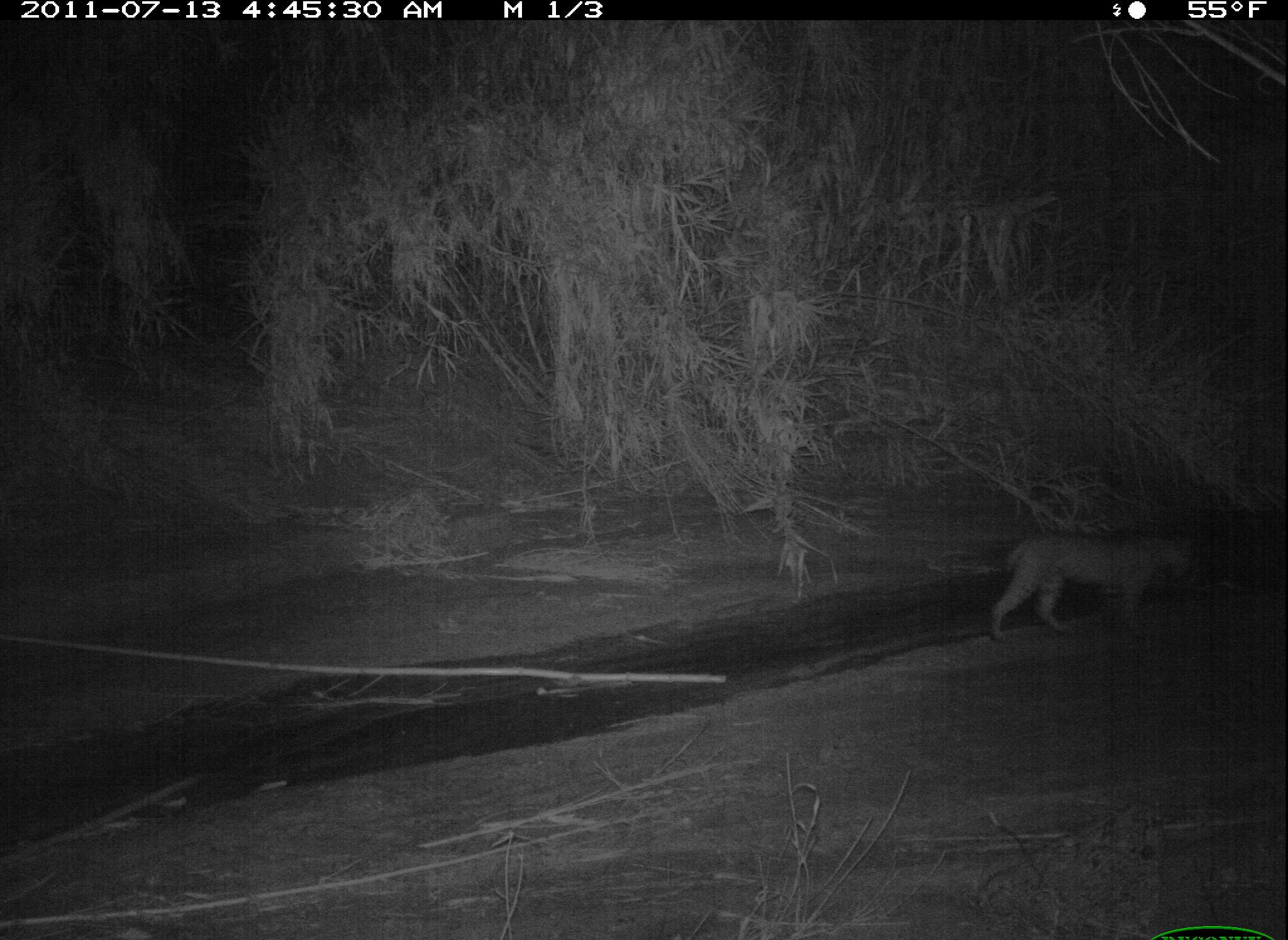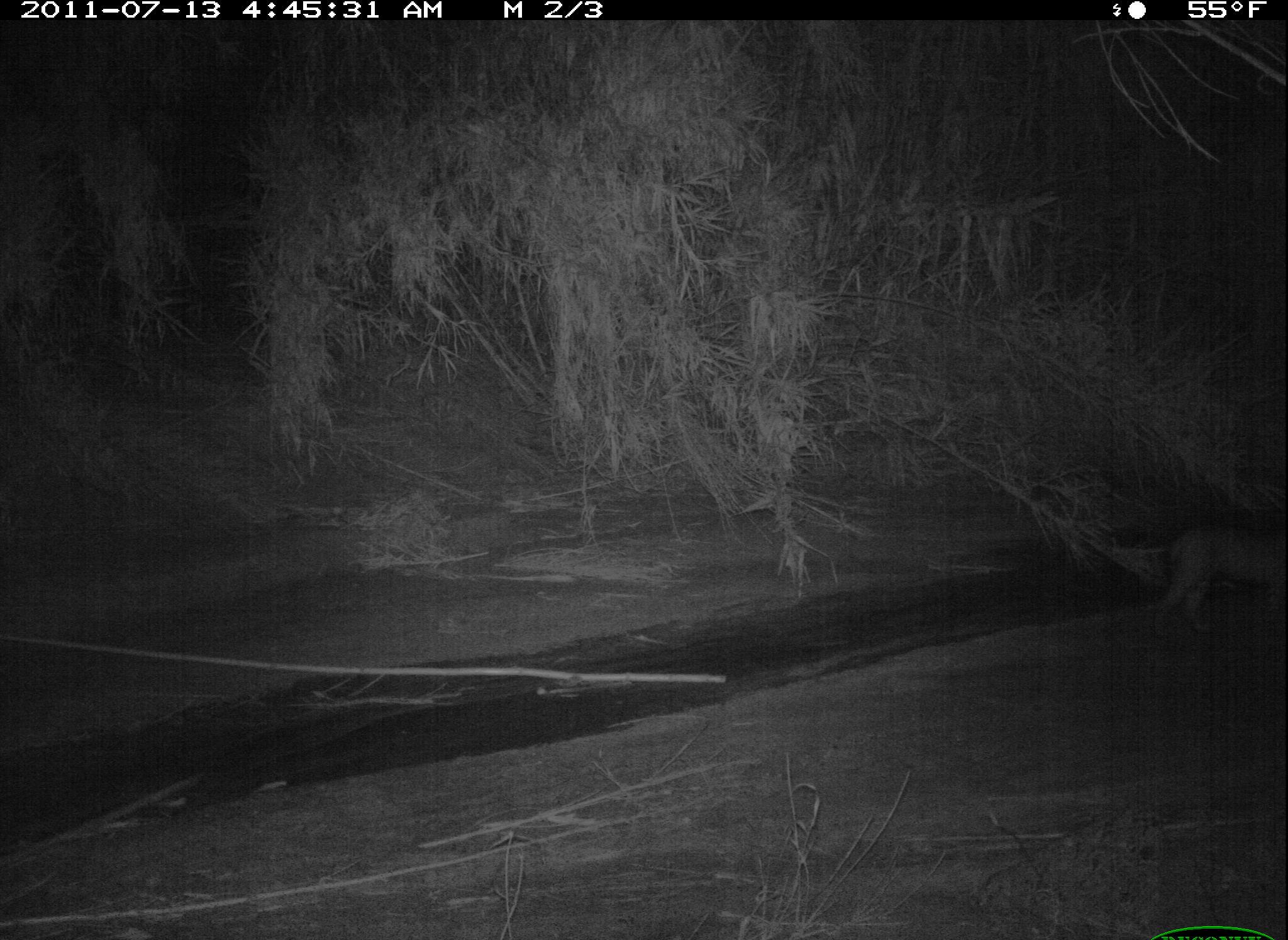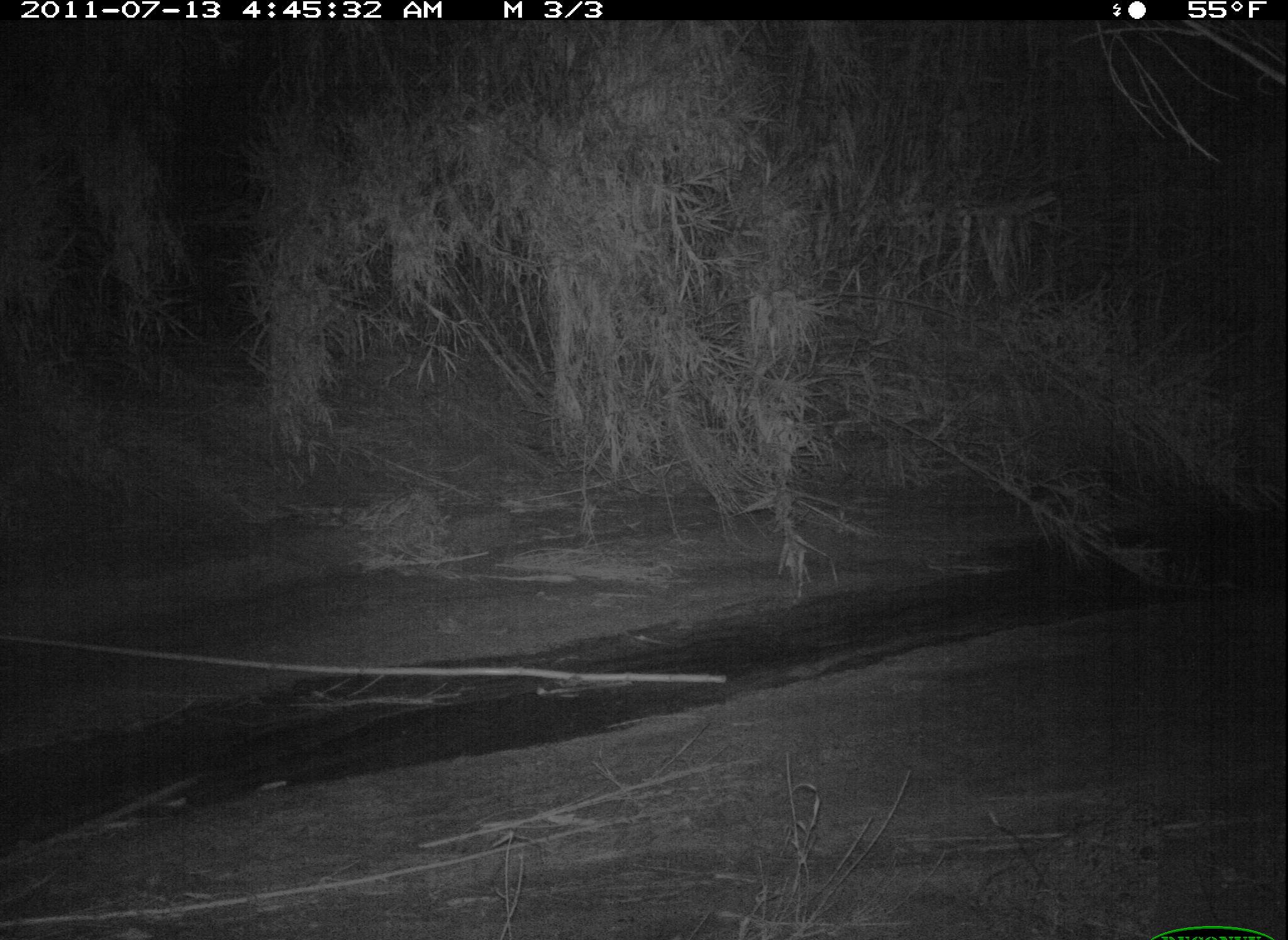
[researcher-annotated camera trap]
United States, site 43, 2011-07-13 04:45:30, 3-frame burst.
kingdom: Animalia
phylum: Chordata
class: Mammalia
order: Carnivora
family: Felidae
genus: Lynx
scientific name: Lynx rufus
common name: bobcat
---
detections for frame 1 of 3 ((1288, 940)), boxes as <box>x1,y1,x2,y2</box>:
bobcat: <box>972,515,1211,659</box>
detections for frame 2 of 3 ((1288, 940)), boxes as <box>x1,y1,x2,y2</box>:
bobcat: <box>1121,501,1286,648</box>